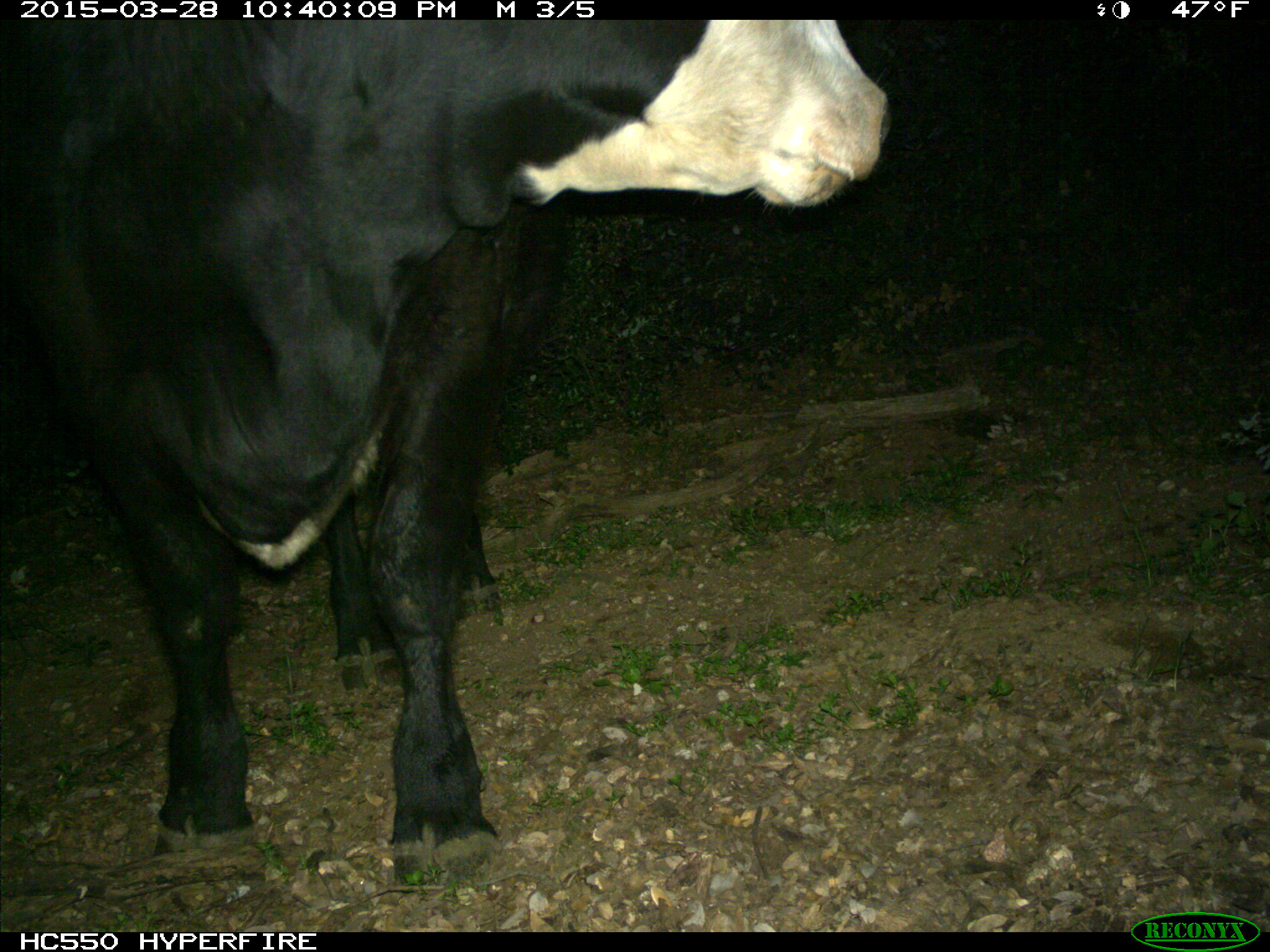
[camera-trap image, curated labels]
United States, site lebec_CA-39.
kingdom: Animalia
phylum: Chordata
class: Mammalia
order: Artiodactyla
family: Bovidae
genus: Bos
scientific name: Bos taurus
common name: domestic cow